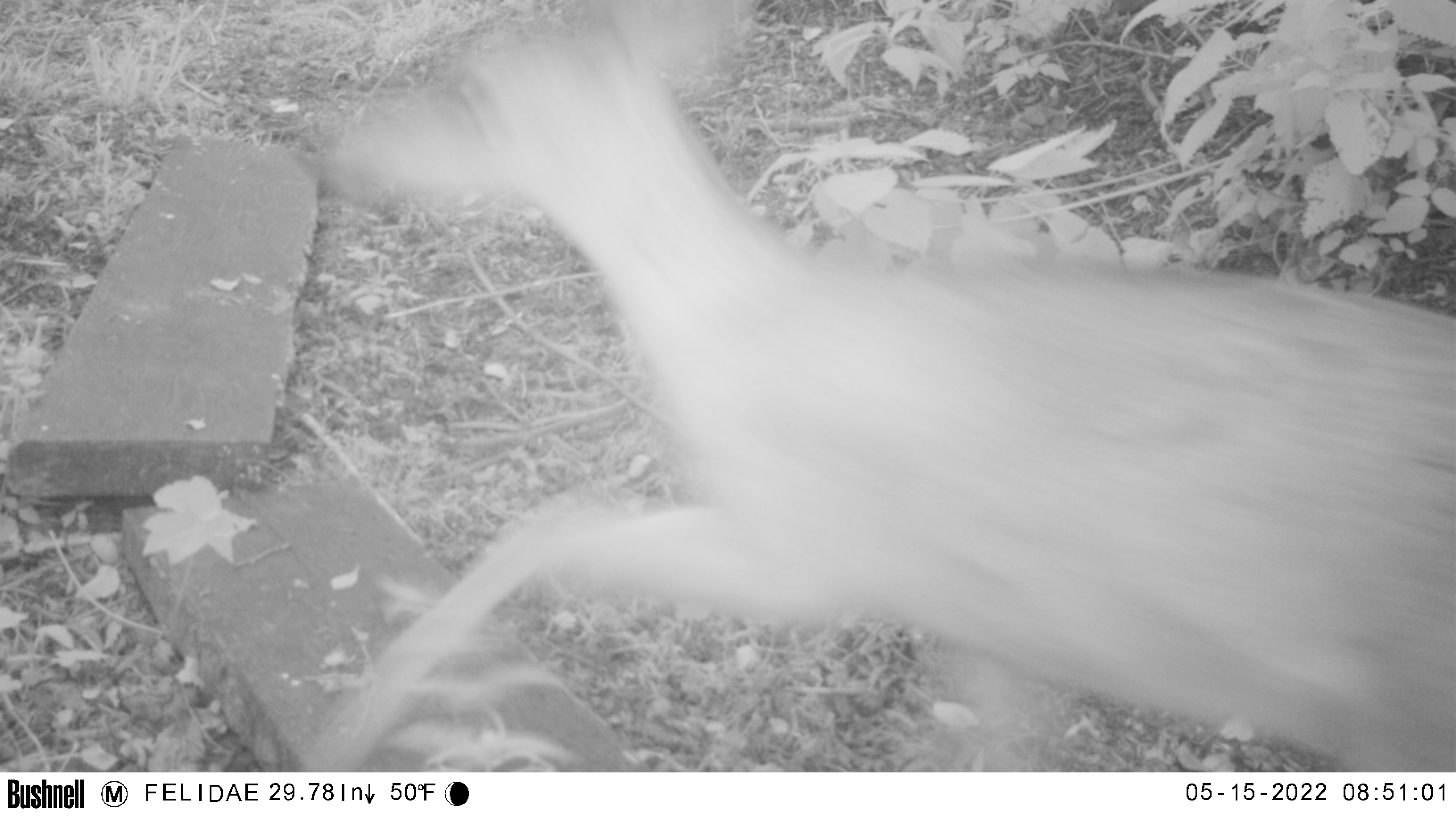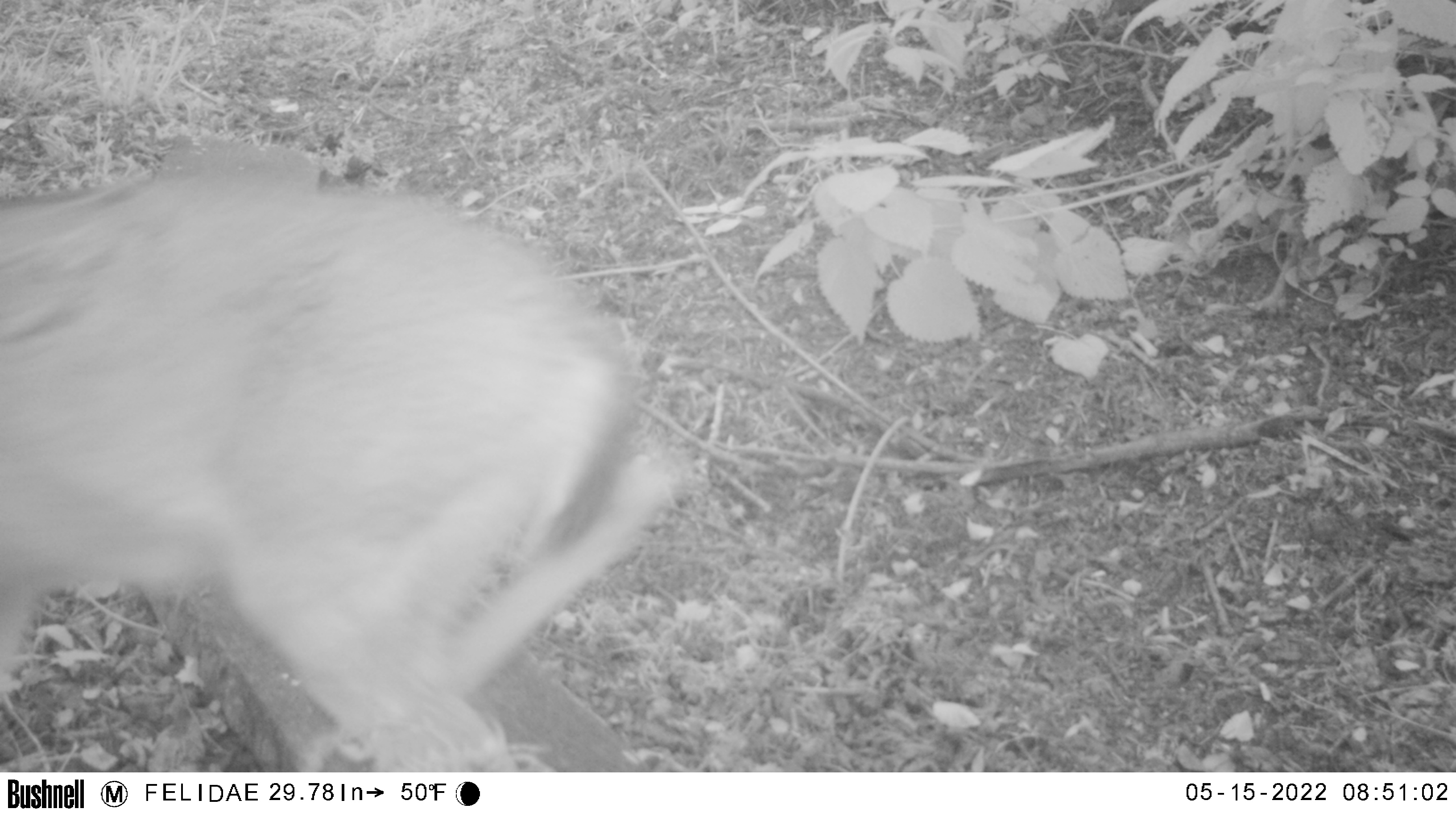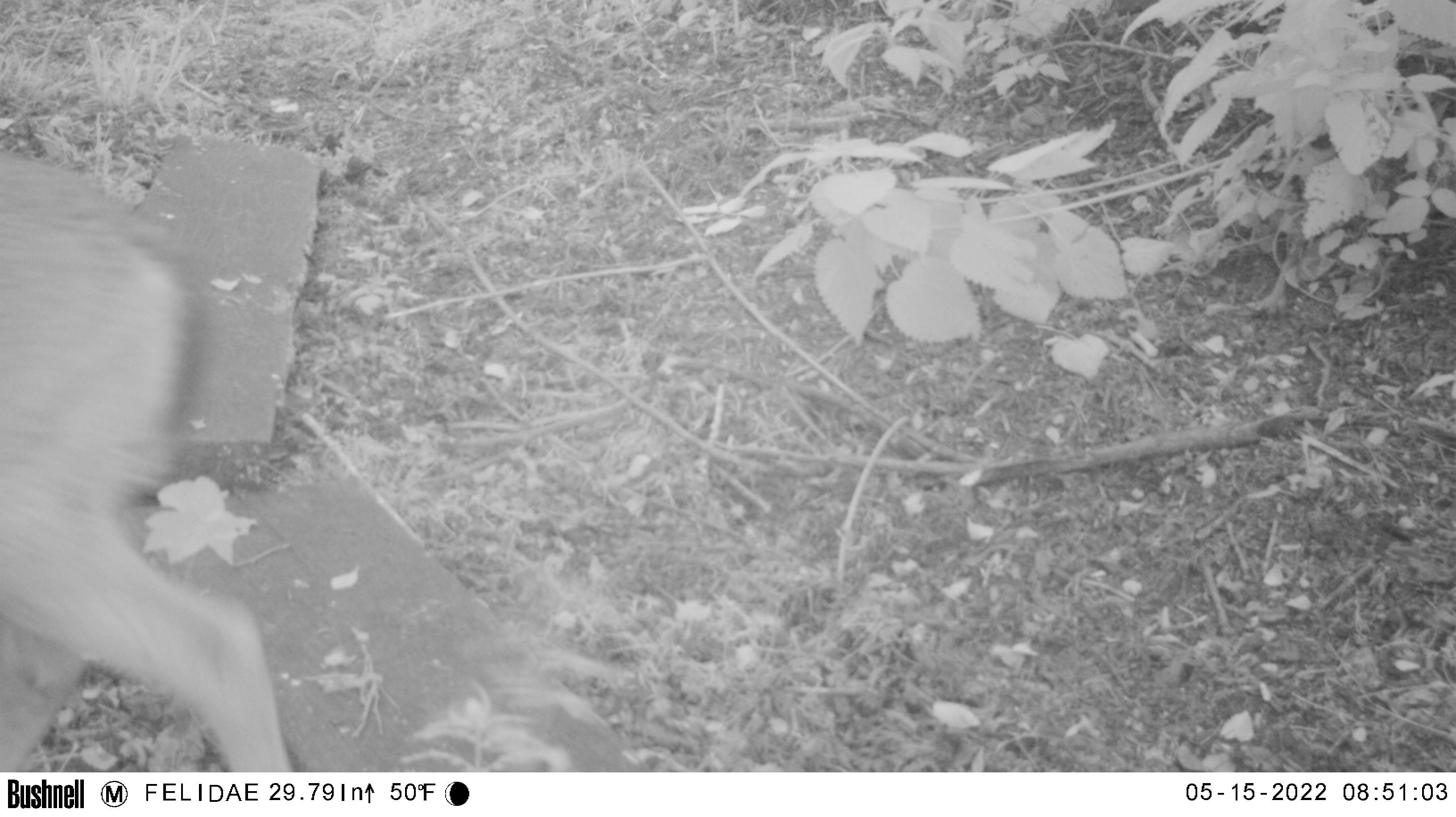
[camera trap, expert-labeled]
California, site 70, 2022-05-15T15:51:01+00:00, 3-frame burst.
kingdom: Animalia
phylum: Chordata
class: Mammalia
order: Artiodactyla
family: Cervidae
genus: Odocoileus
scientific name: Odocoileus hemionus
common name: mule deer